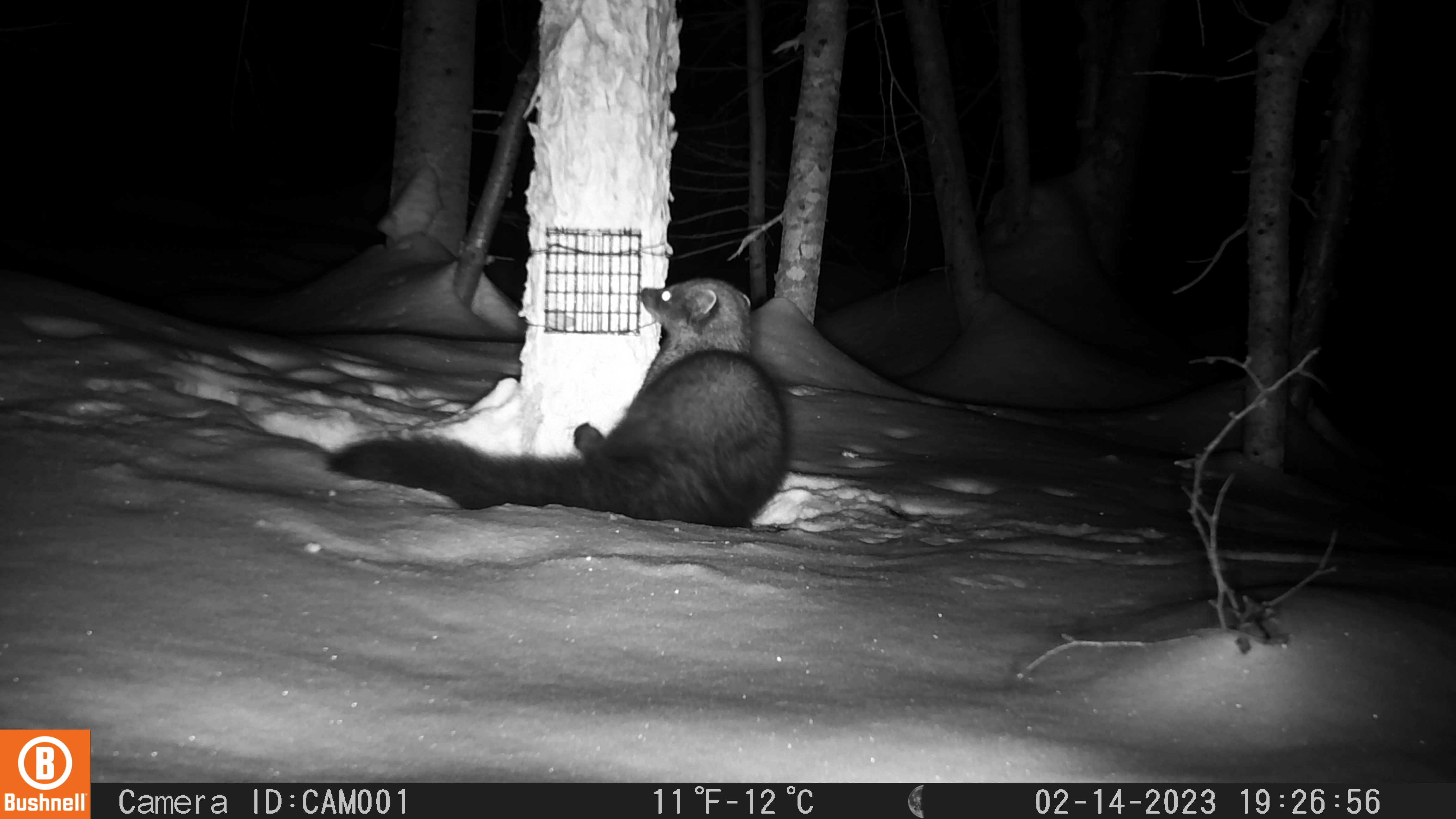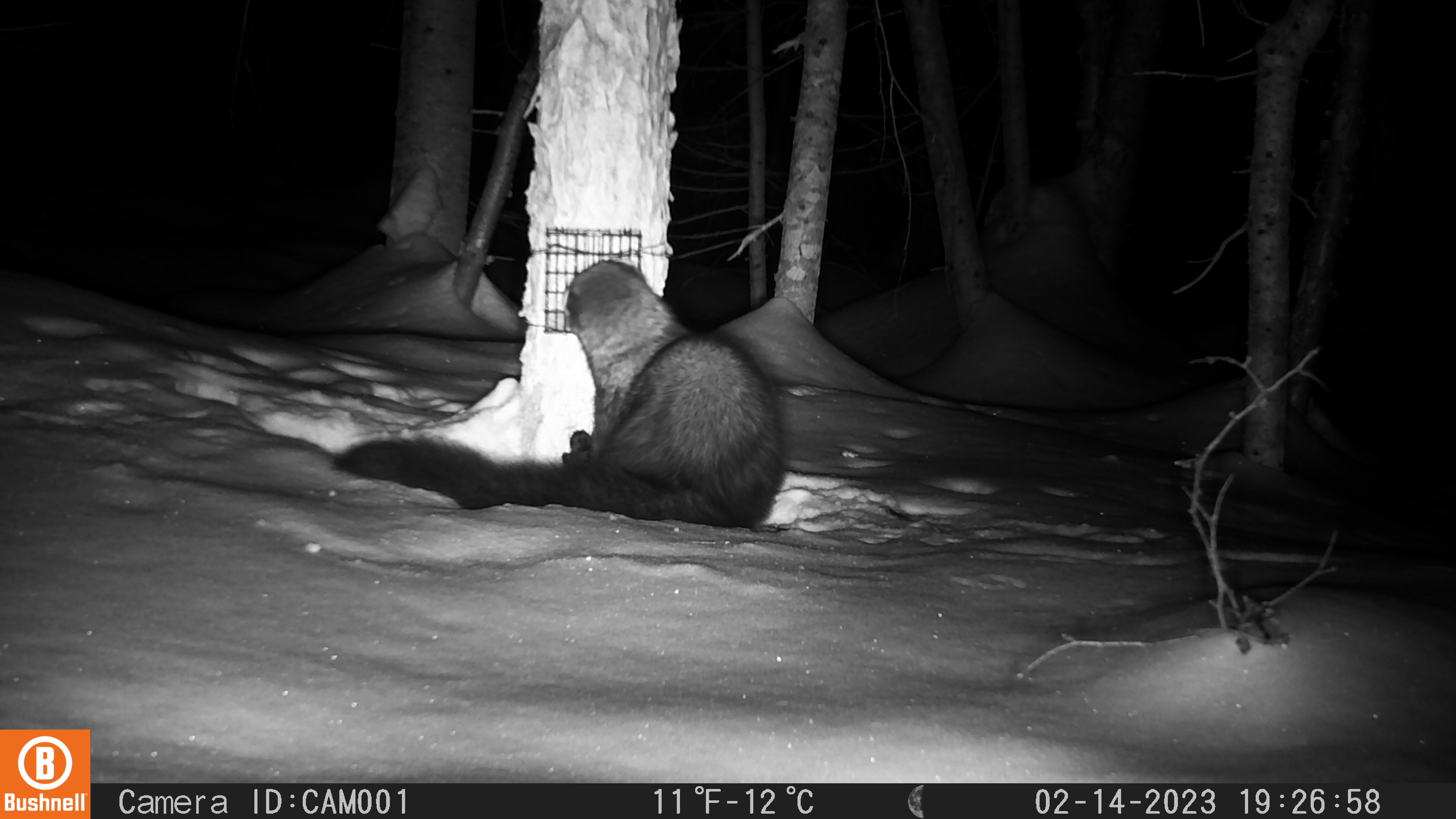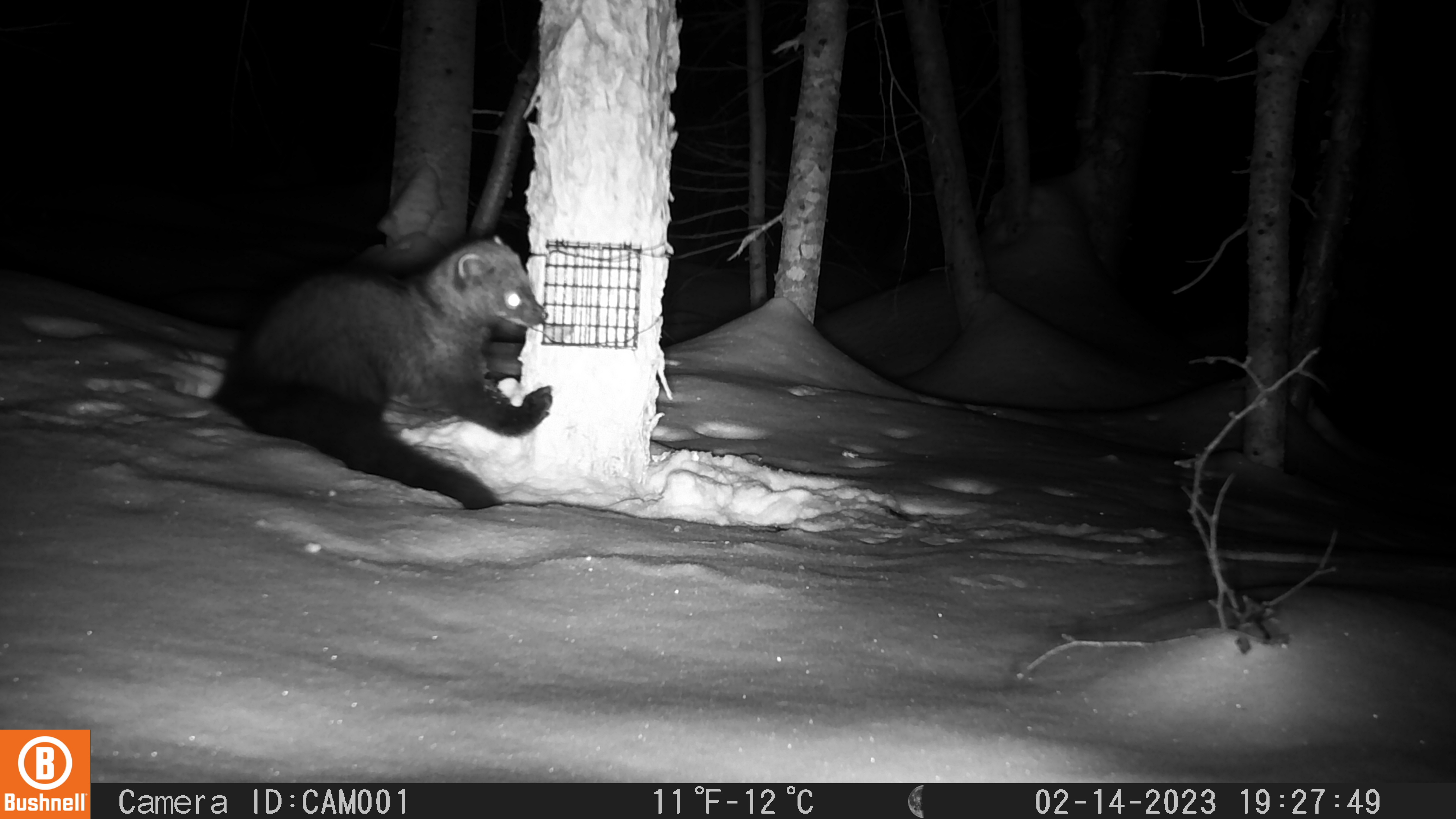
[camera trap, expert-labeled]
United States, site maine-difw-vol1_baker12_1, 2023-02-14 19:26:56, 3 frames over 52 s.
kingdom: Animalia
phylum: Chordata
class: Mammalia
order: Carnivora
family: Mustelidae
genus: Pekania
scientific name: Pekania pennanti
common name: fisher